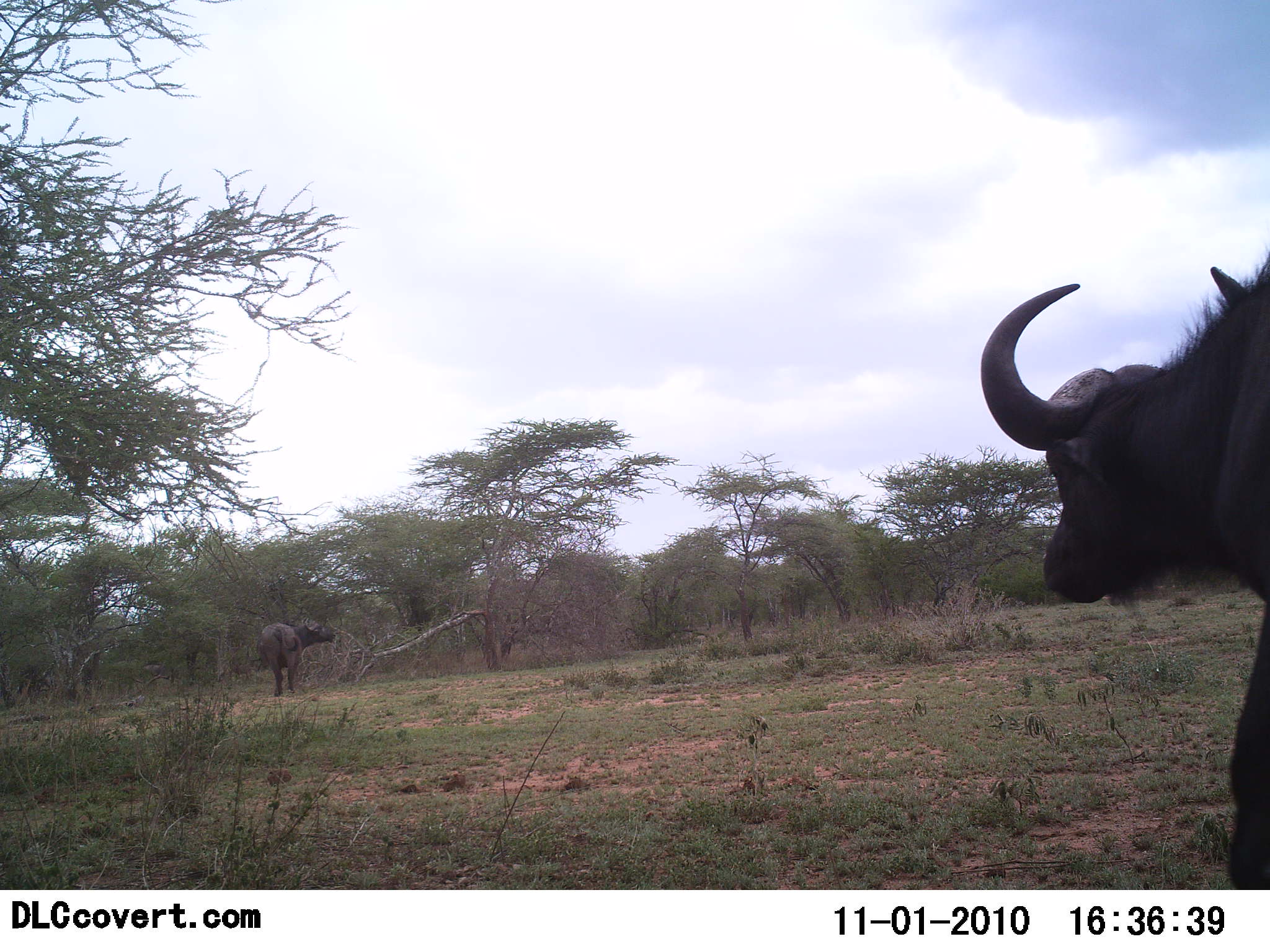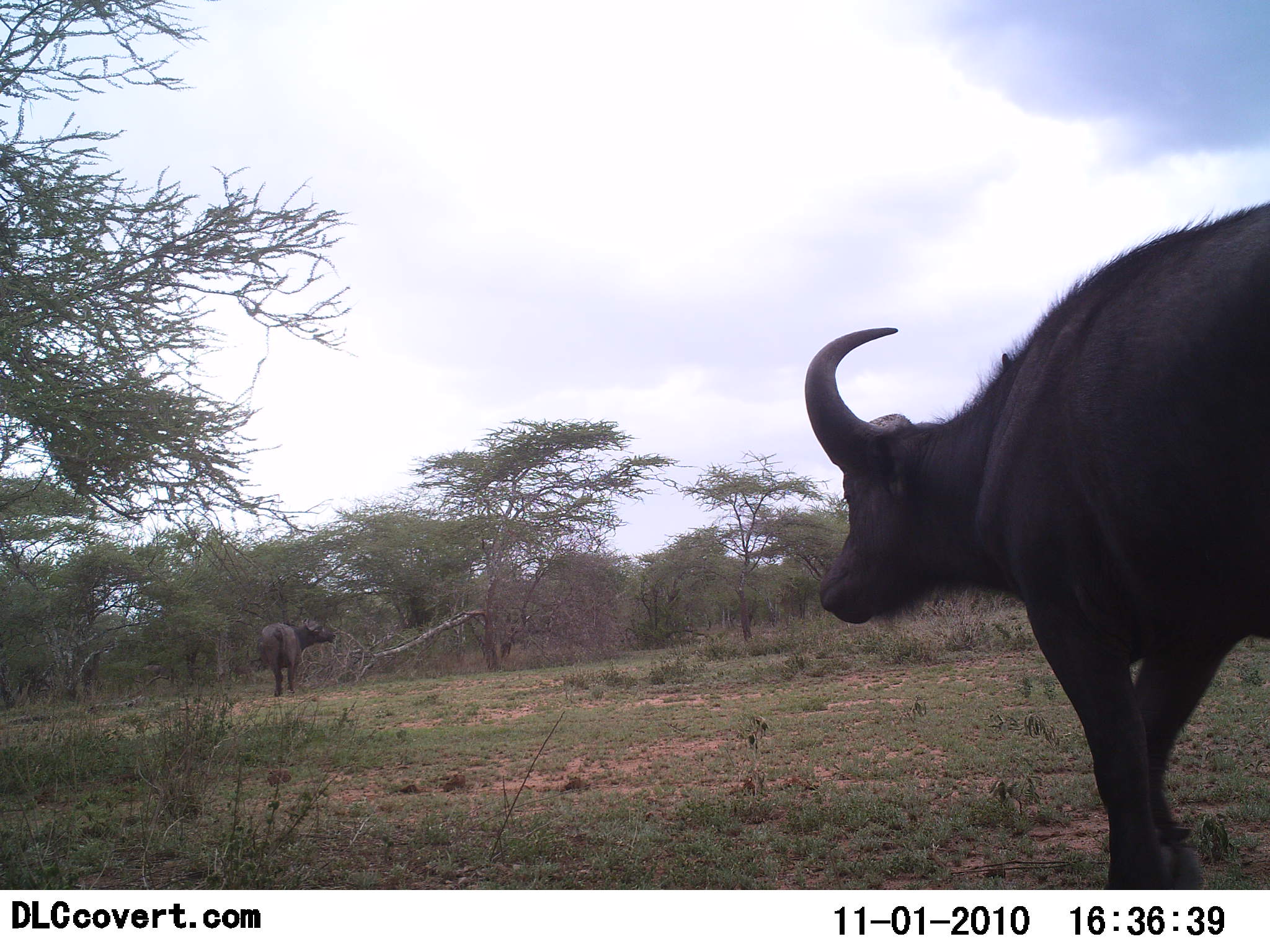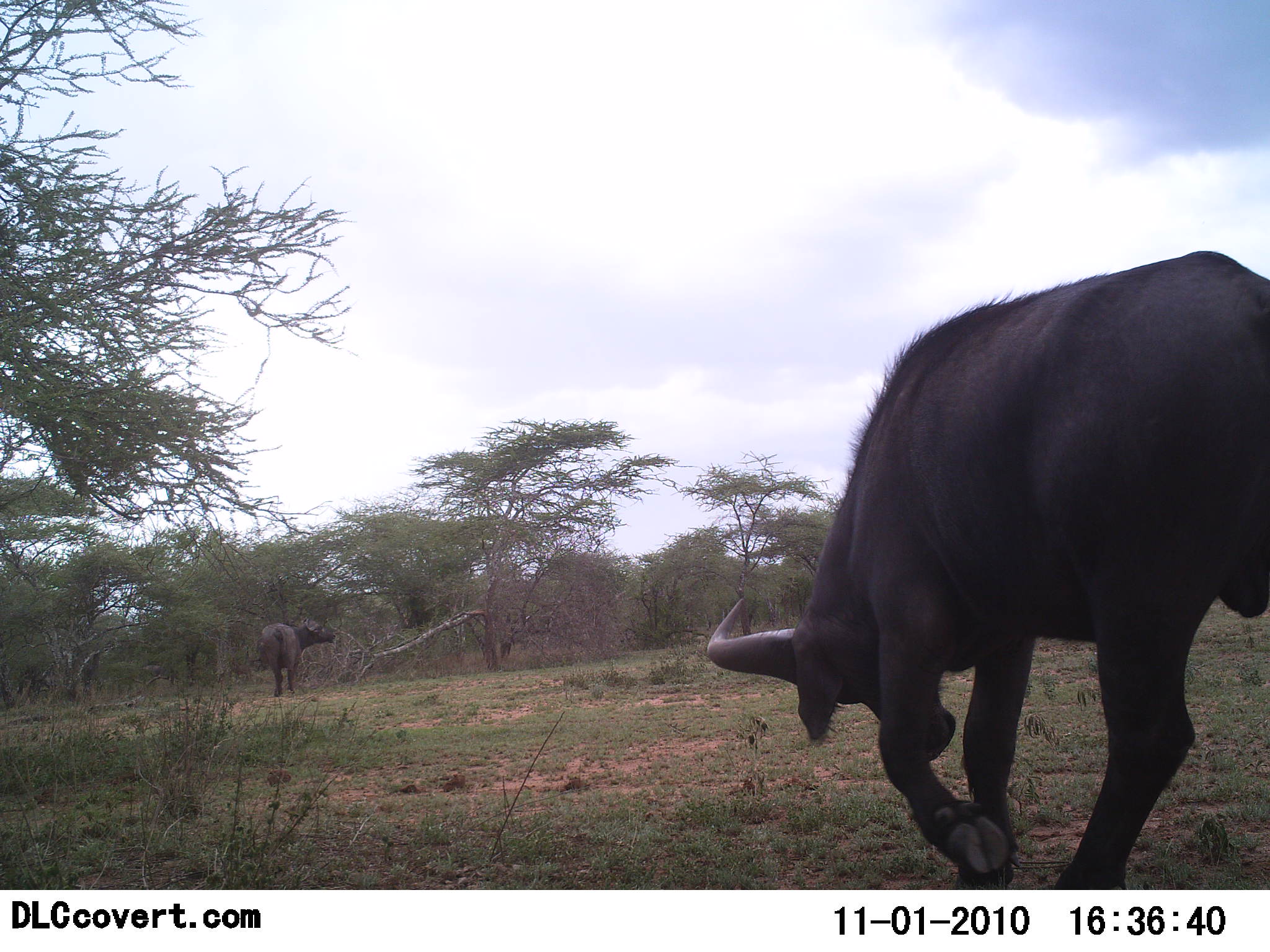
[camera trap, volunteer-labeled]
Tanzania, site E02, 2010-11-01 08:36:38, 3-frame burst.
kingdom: Animalia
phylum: Chordata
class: Mammalia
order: Artiodactyla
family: Bovidae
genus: Syncerus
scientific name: Syncerus caffer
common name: cape buffalo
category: buffalo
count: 2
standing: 60%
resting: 0%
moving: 87%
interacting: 0%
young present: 0%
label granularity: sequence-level